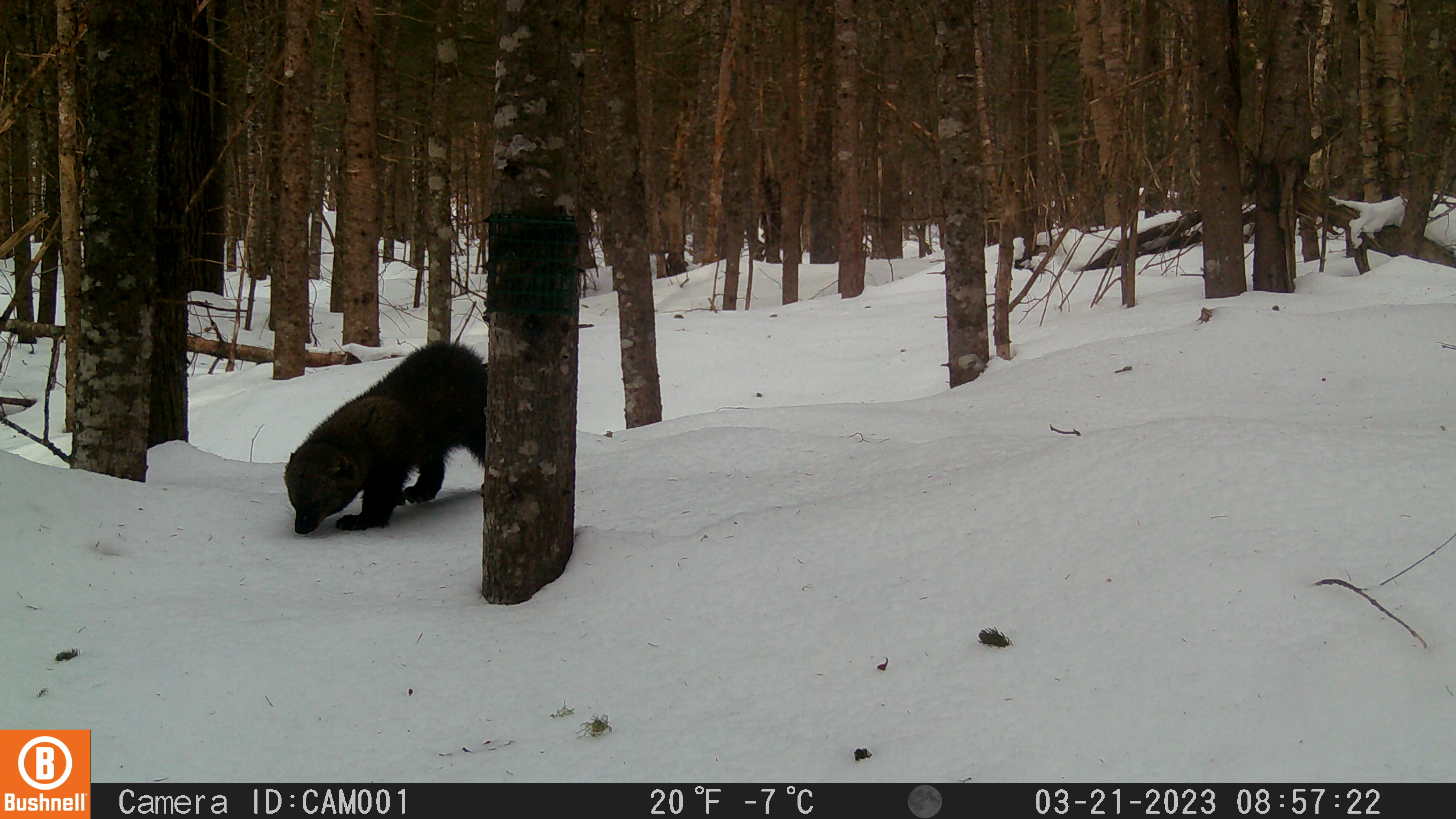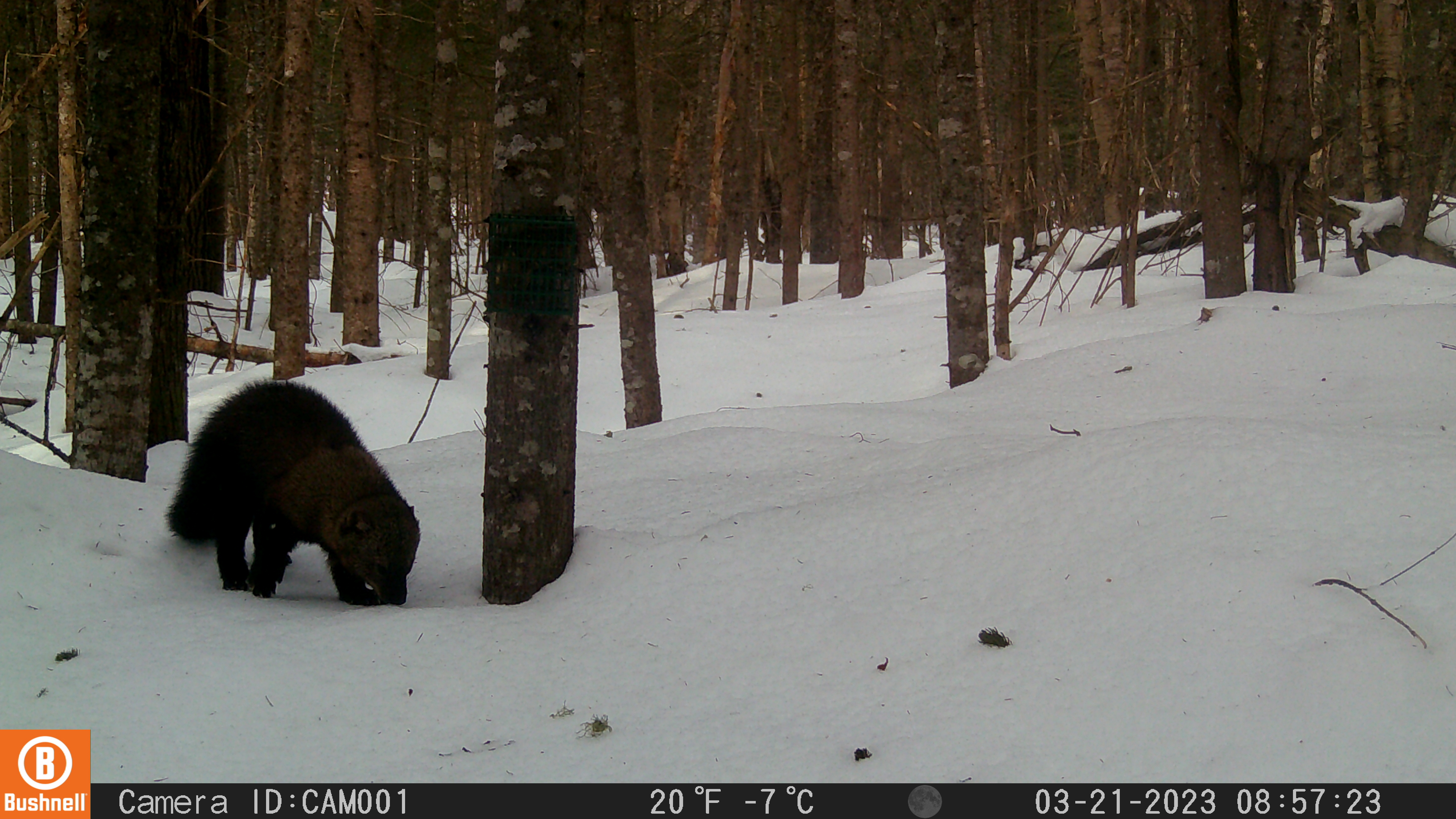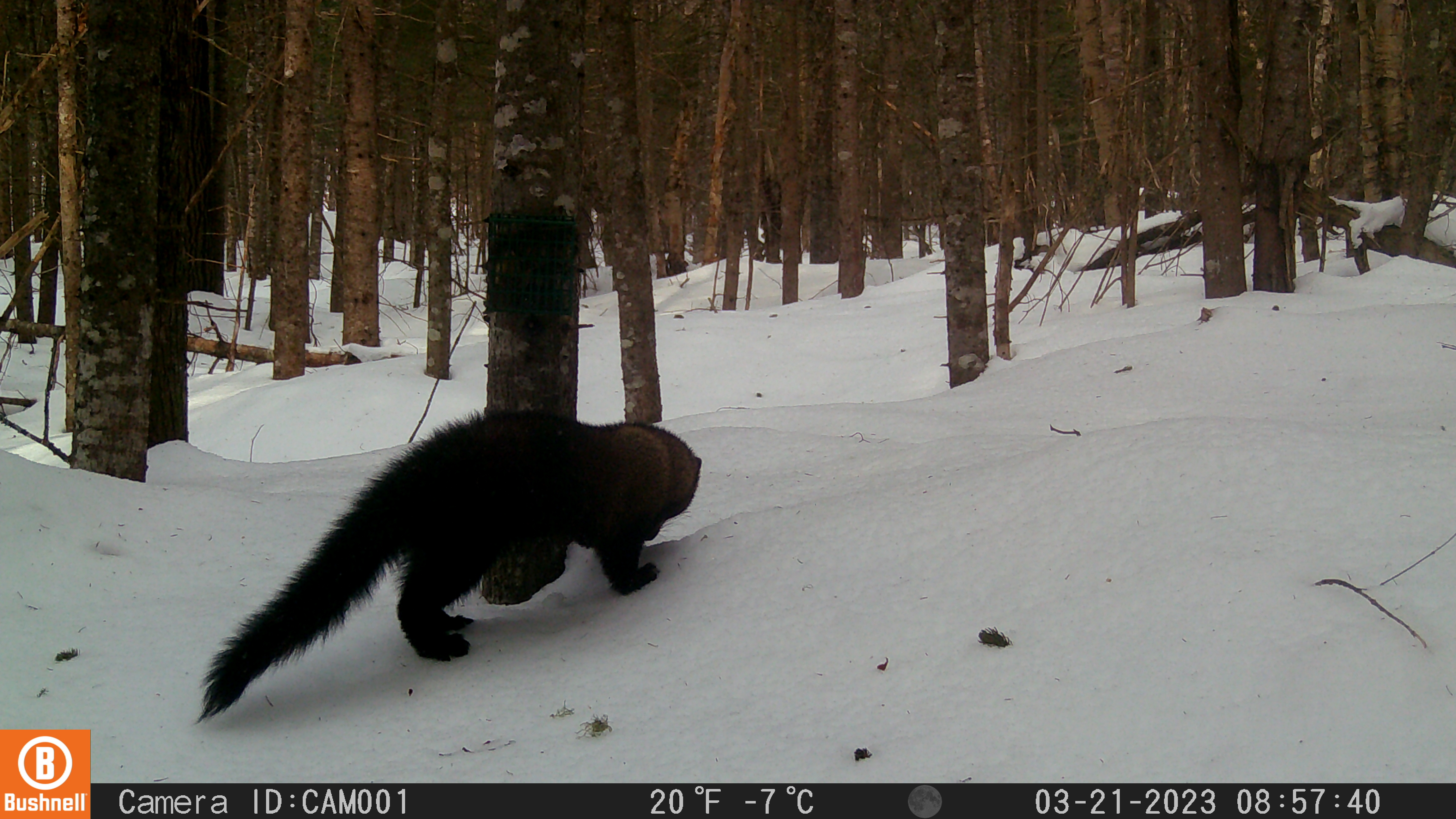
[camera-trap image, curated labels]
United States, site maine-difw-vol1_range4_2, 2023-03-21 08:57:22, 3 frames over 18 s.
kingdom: Animalia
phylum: Chordata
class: Mammalia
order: Carnivora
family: Mustelidae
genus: Pekania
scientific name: Pekania pennanti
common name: fisher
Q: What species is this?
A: Fisher (Pekania pennanti).